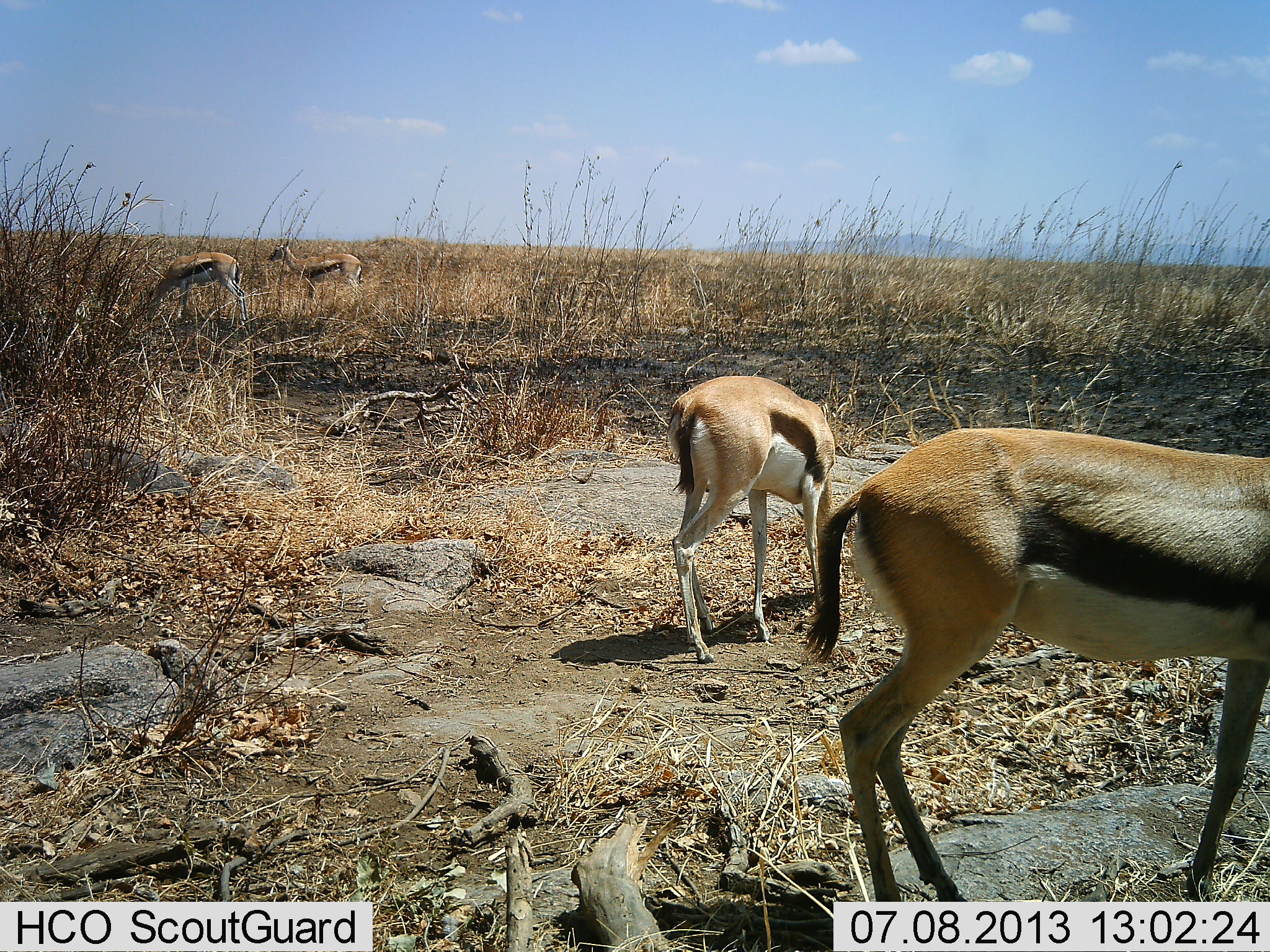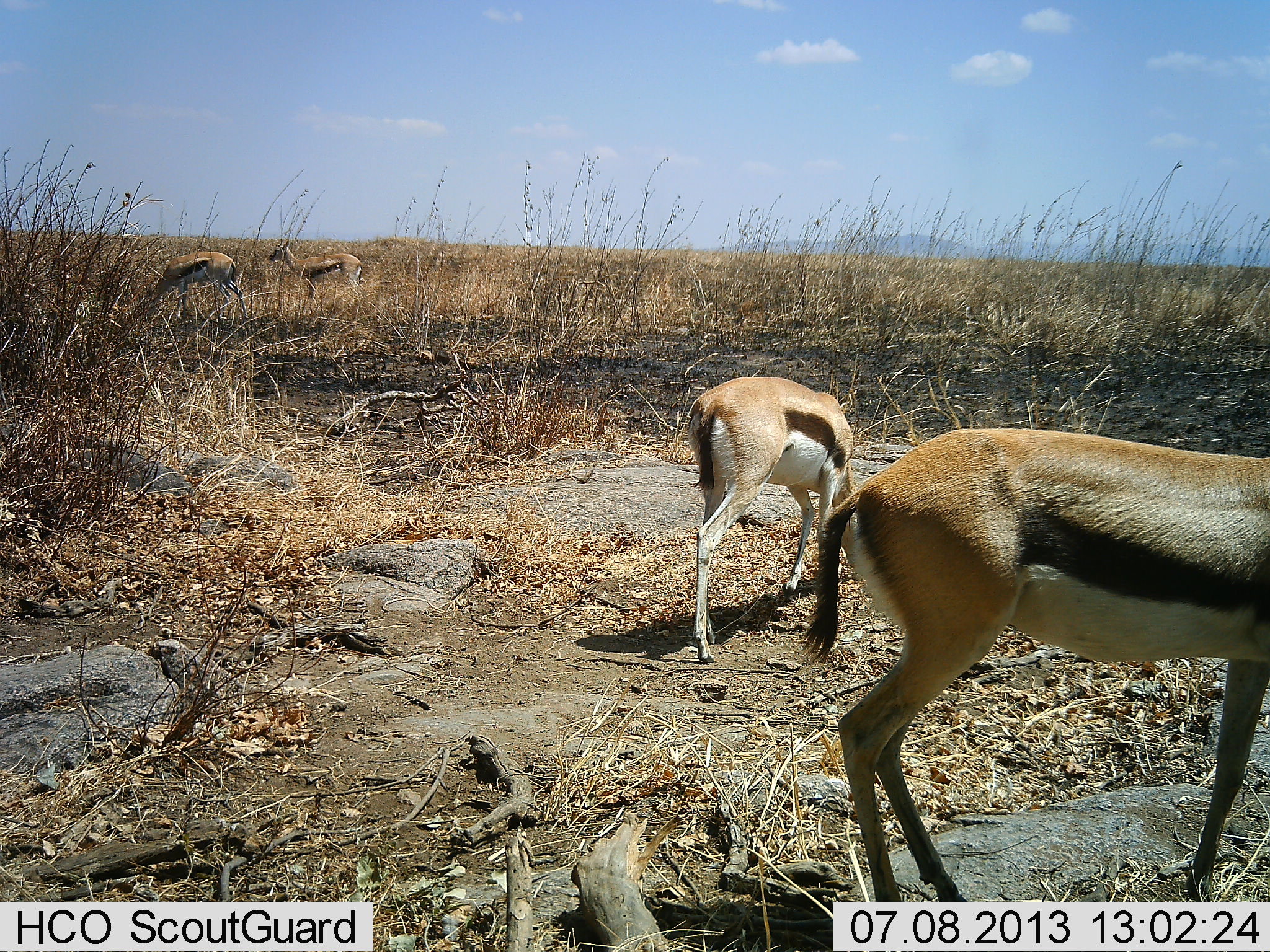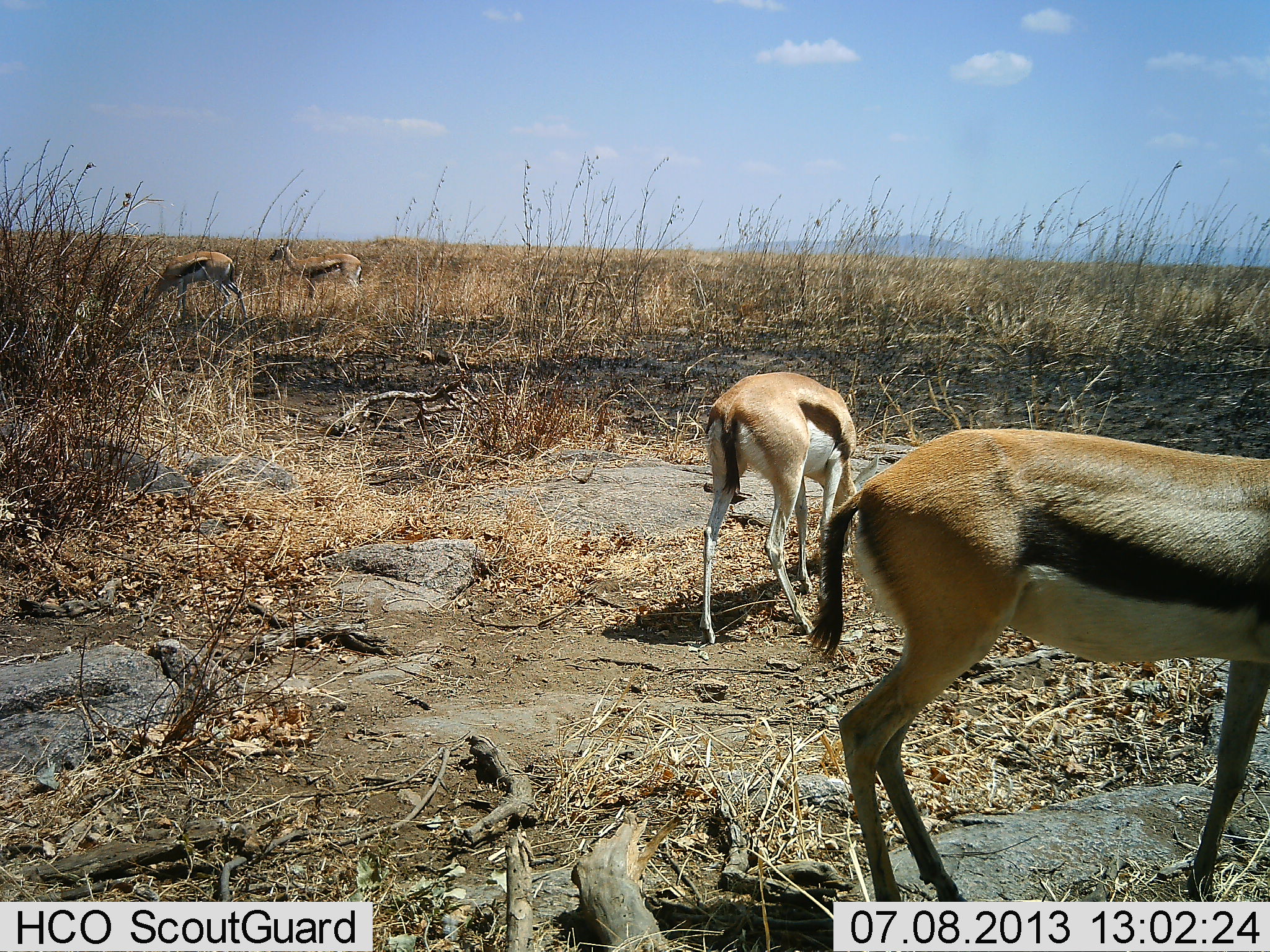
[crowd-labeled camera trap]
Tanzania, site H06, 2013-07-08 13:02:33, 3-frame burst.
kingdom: Animalia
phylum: Chordata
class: Mammalia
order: Artiodactyla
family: Bovidae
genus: Eudorcas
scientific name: Eudorcas thomsonii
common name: thomson's gazelle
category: gazellethomsons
Gazellethomsons (thomson's gazelle) (Eudorcas thomsonii), count 4. Behavior (volunteer vote fractions): standing 50%, resting 0%, moving 0%, interacting 0%. Young present (vote fraction): 0%. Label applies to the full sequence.